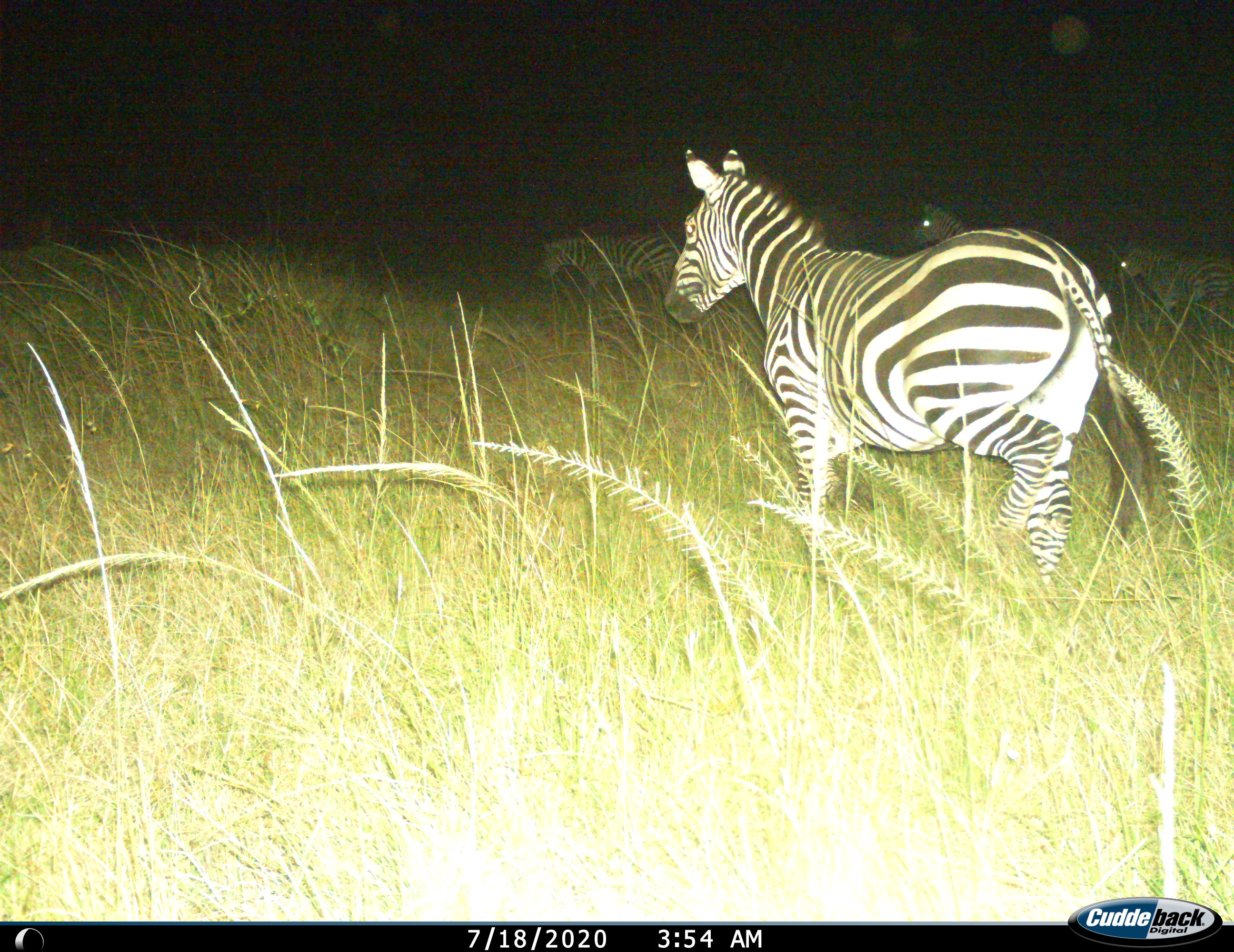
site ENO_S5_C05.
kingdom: Animalia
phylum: Chordata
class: Mammalia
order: Perissodactyla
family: Equidae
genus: Equus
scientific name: Equus quagga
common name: plains zebra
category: zebraplains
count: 4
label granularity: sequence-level